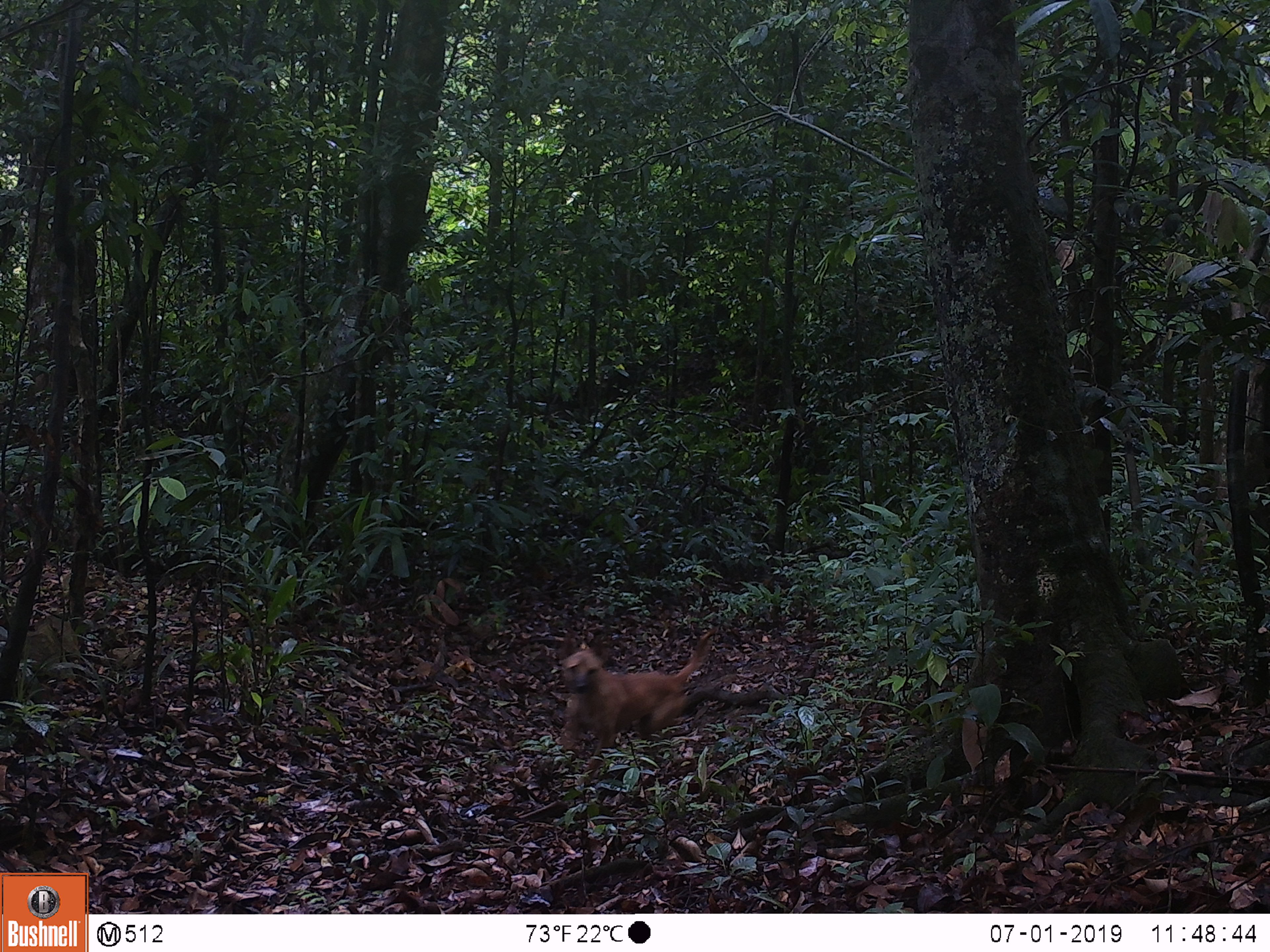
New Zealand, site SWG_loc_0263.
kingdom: Animalia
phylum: Chordata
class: Mammalia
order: Carnivora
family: Canidae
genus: Canis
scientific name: Canis familiaris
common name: domestic dog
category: dog